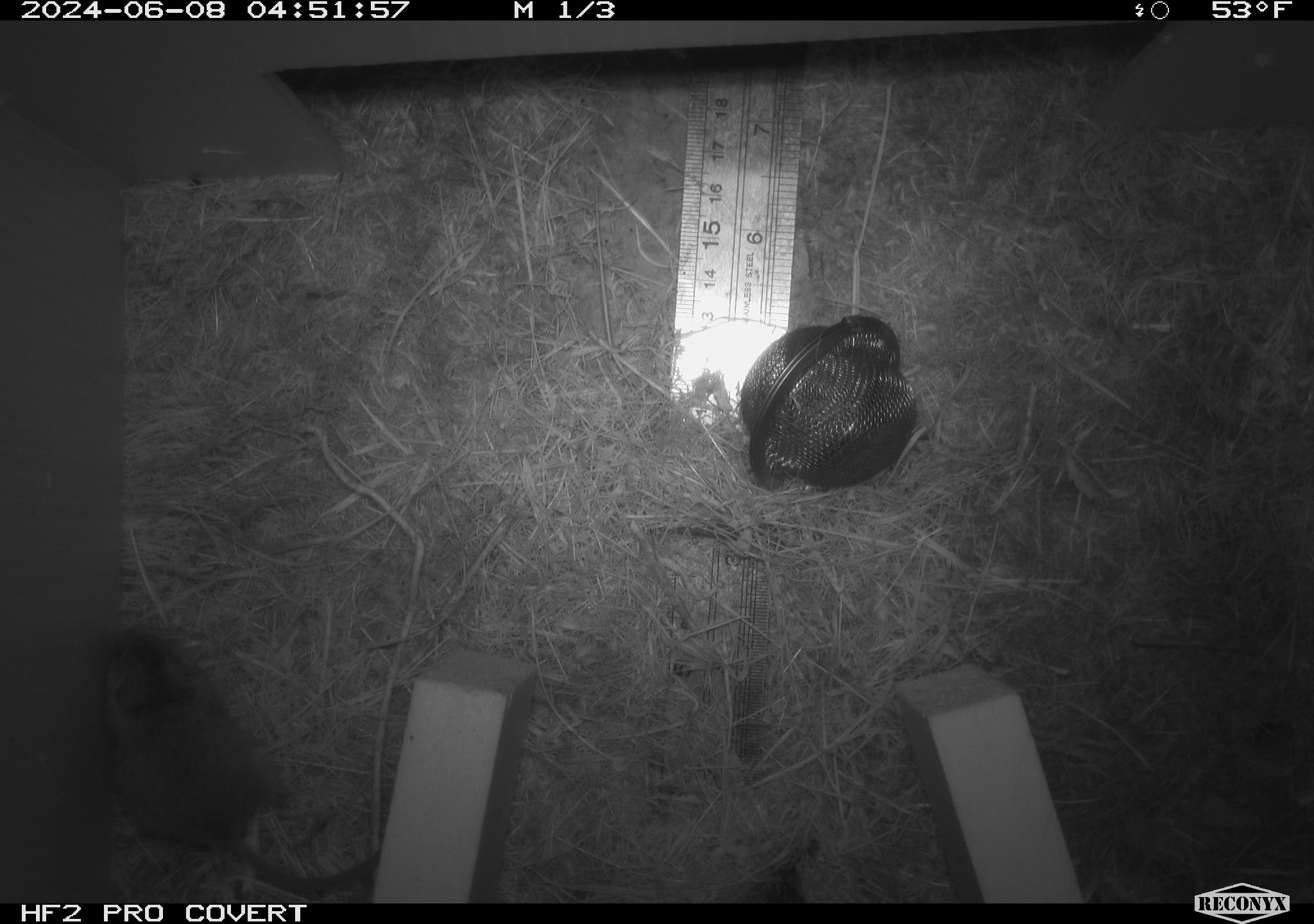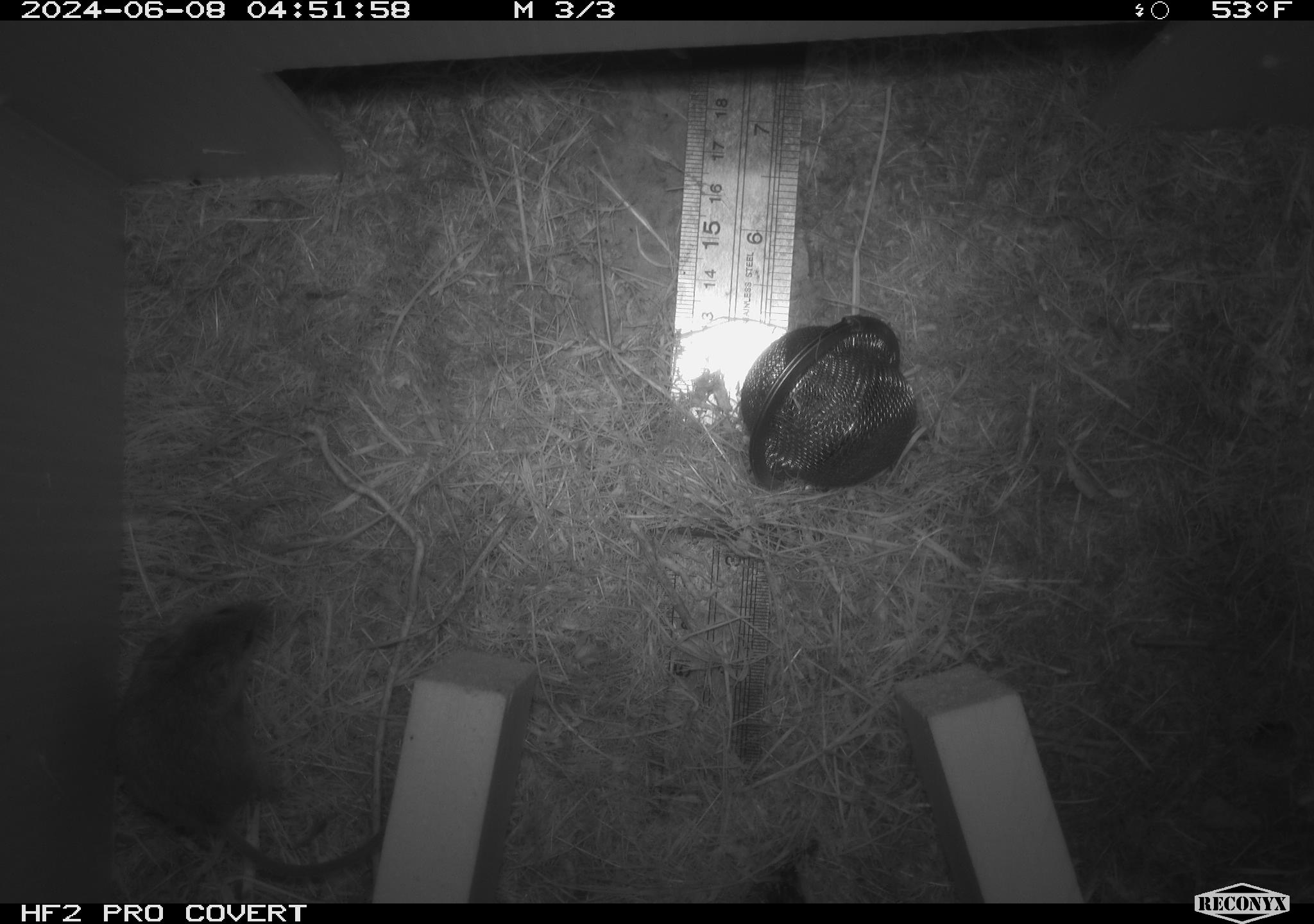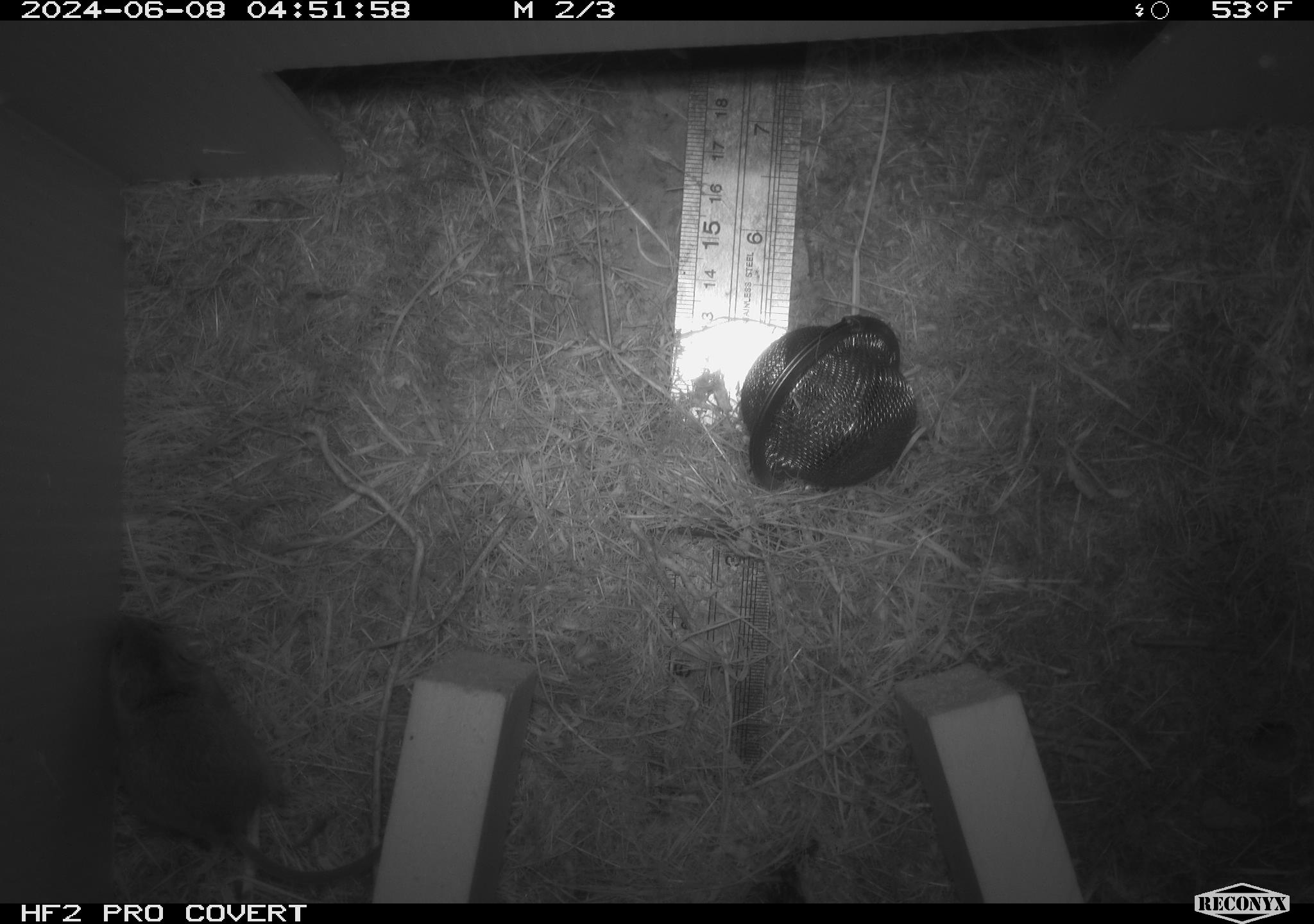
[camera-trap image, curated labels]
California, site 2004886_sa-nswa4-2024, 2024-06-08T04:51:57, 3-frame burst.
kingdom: Animalia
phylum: Chordata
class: Mammalia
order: Rodentia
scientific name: Rodentia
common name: rodent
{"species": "rodent (Rodentia)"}